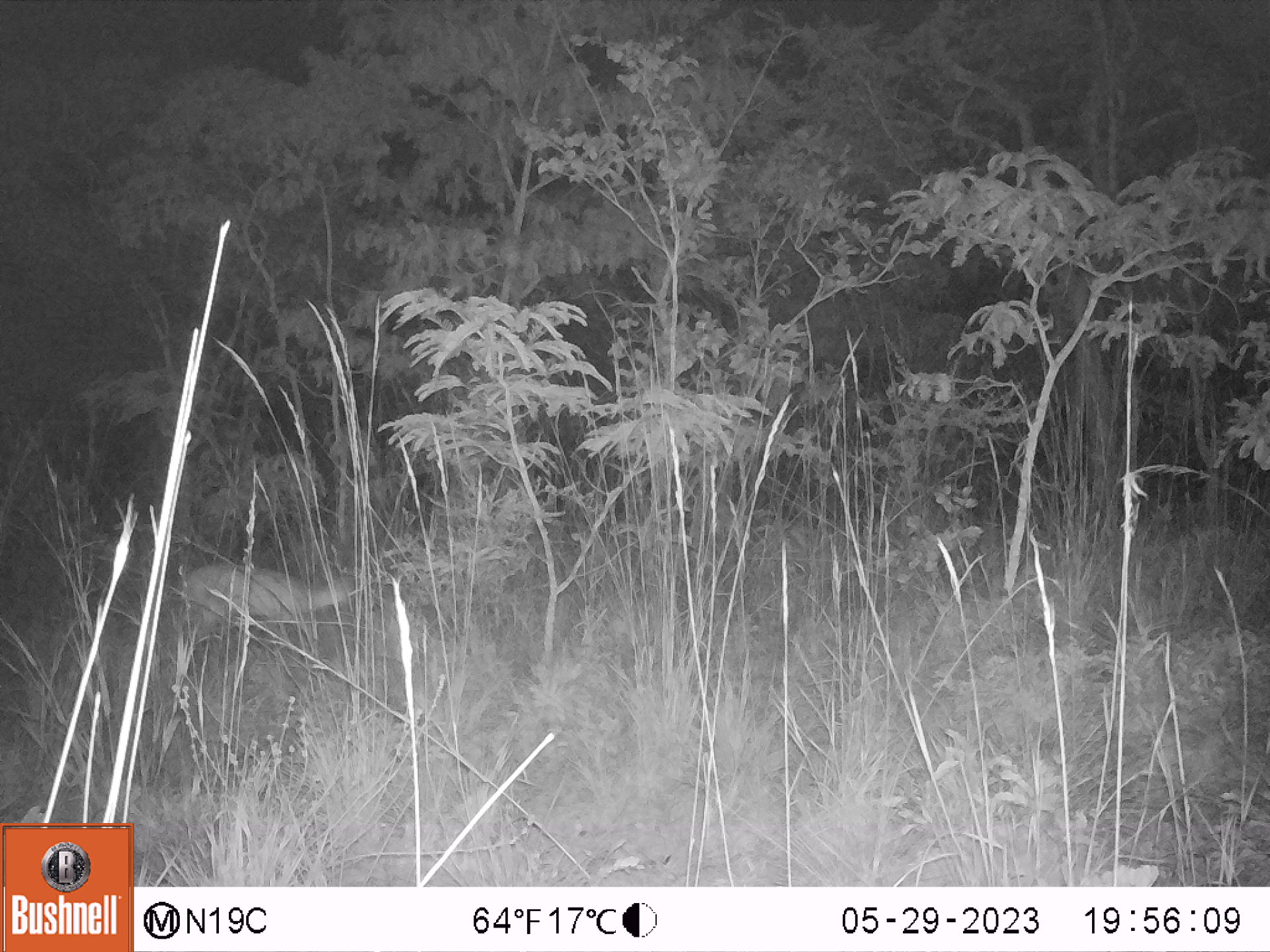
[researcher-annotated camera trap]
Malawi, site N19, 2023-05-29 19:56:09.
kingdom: Animalia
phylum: Chordata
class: Mammalia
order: Artiodactyla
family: Bovidae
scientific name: Antilopinae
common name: small antelope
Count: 1.